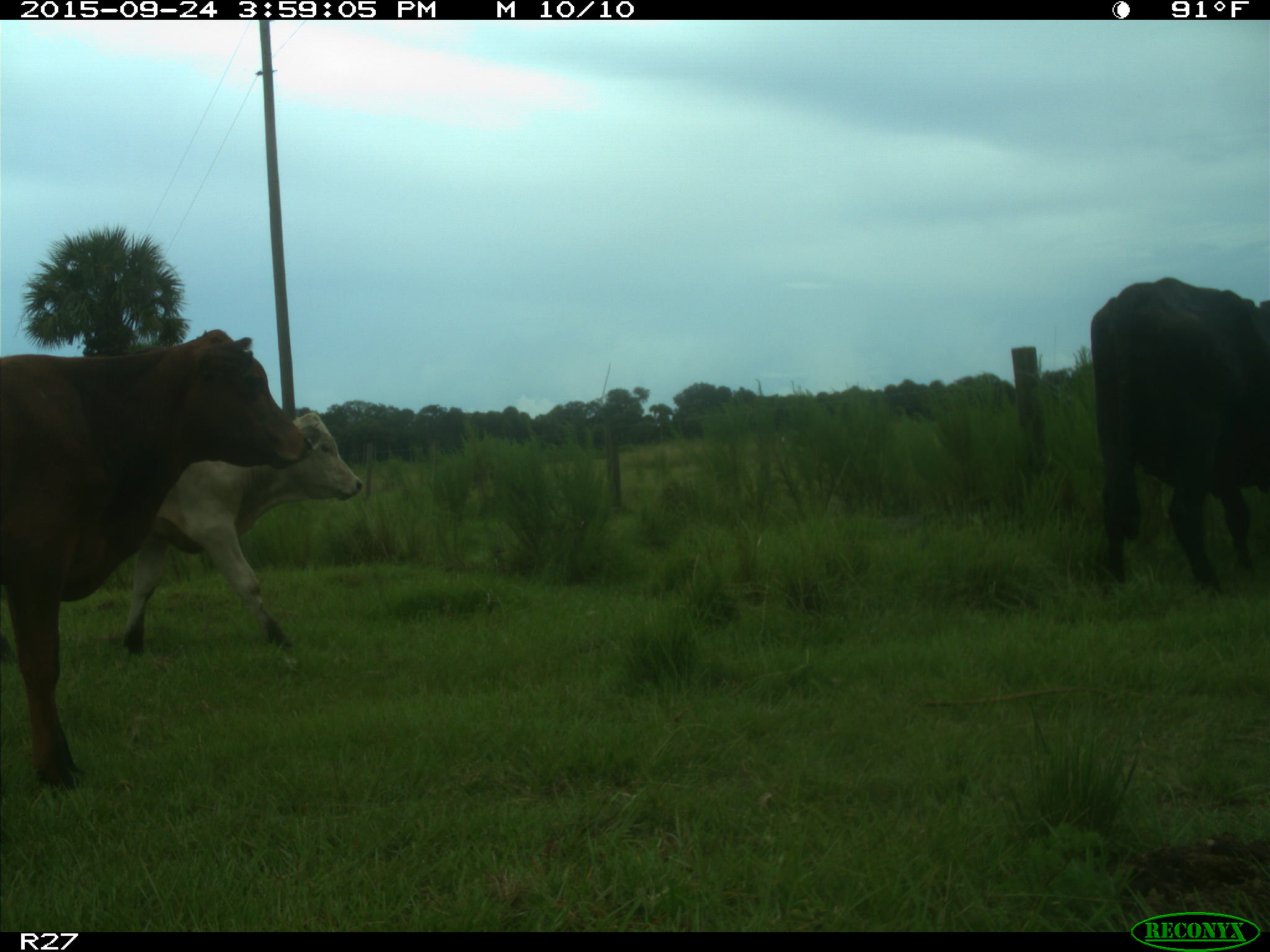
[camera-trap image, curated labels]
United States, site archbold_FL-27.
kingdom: Animalia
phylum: Chordata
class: Mammalia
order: Artiodactyla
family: Bovidae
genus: Bos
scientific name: Bos taurus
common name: domestic cow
Bos taurus (domestic cow).